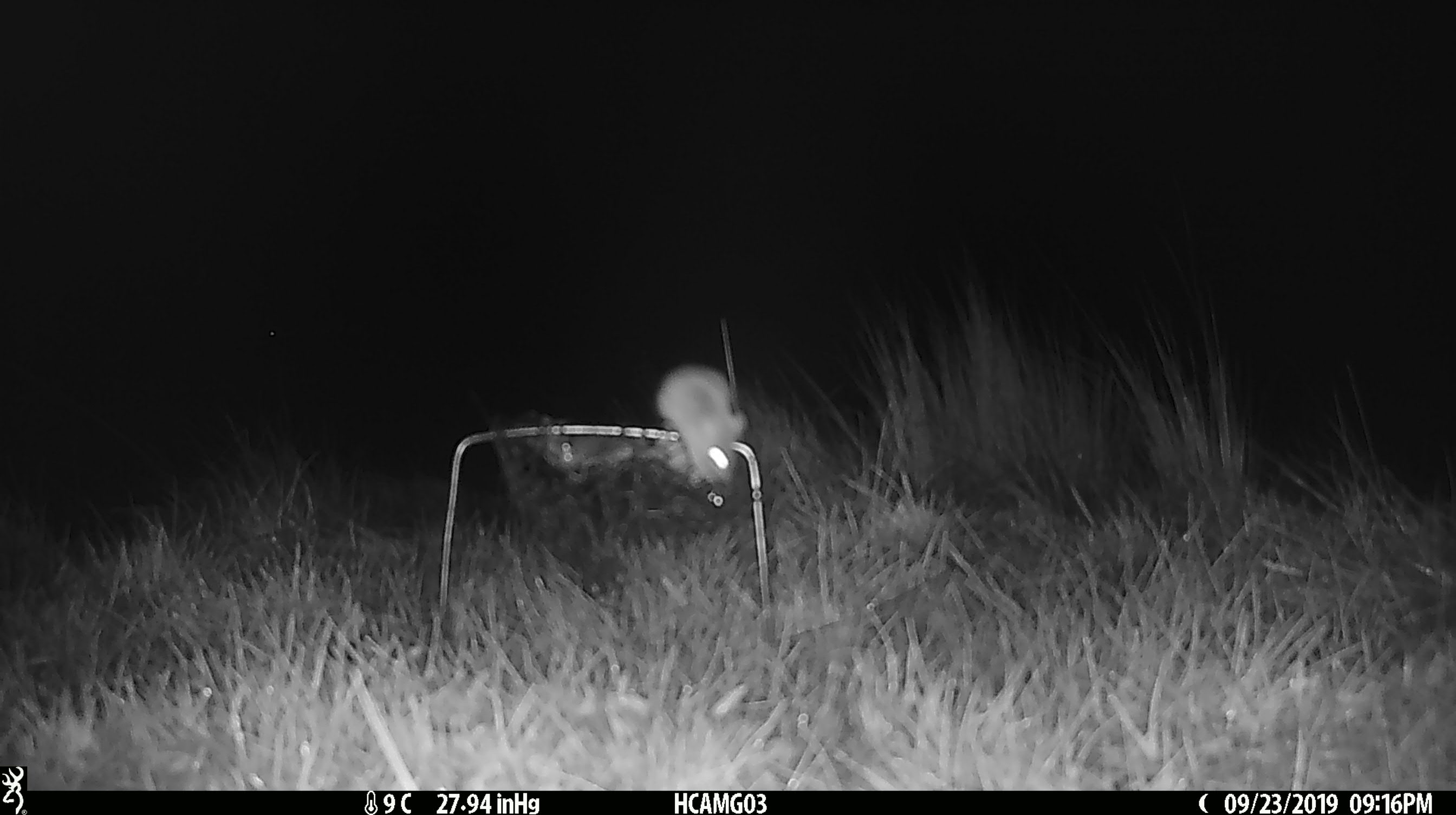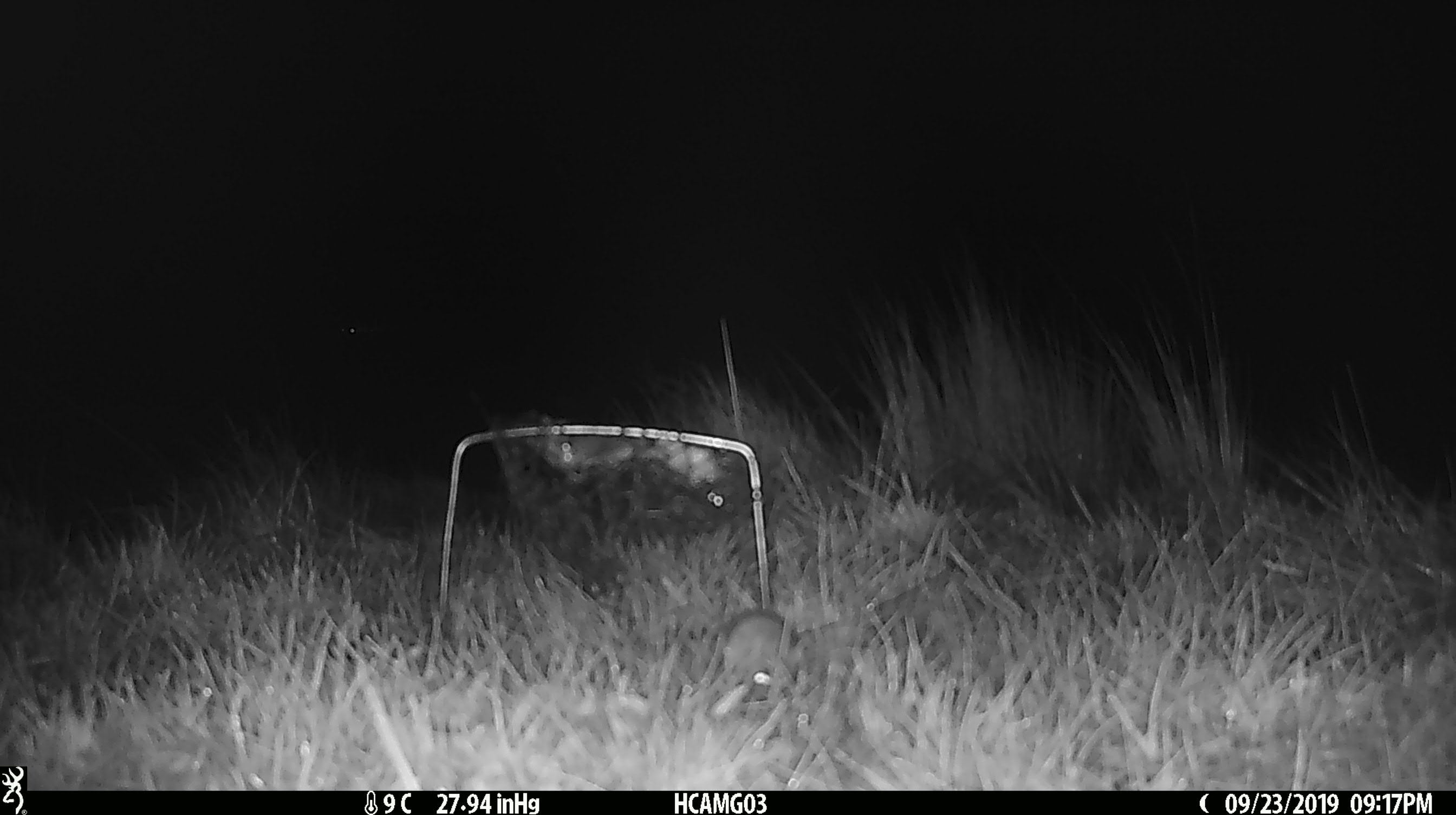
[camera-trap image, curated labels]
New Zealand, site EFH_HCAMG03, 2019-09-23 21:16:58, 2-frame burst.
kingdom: Animalia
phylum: Chordata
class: Mammalia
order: Rodentia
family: Muridae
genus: Mus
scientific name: Mus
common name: mouse